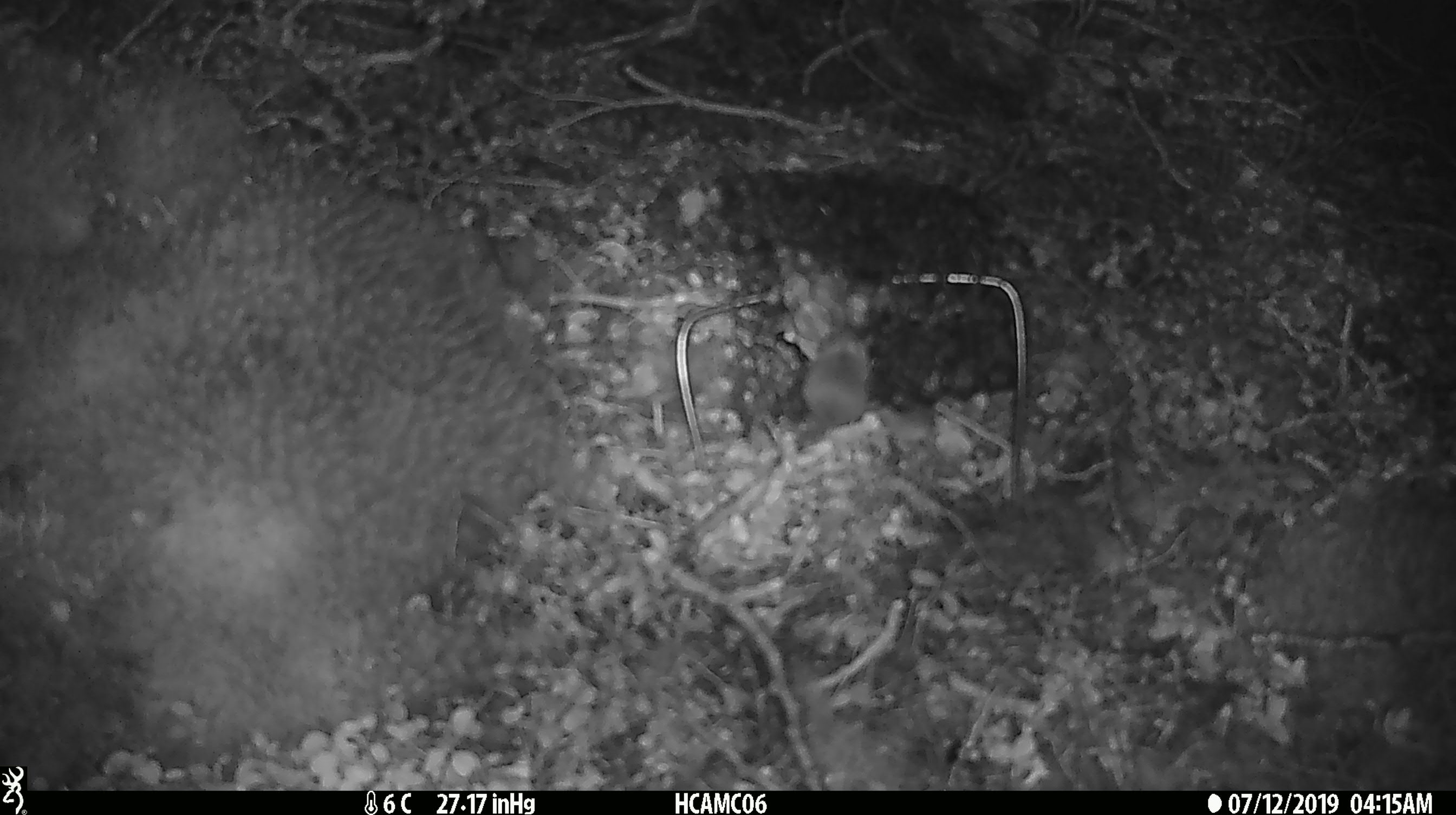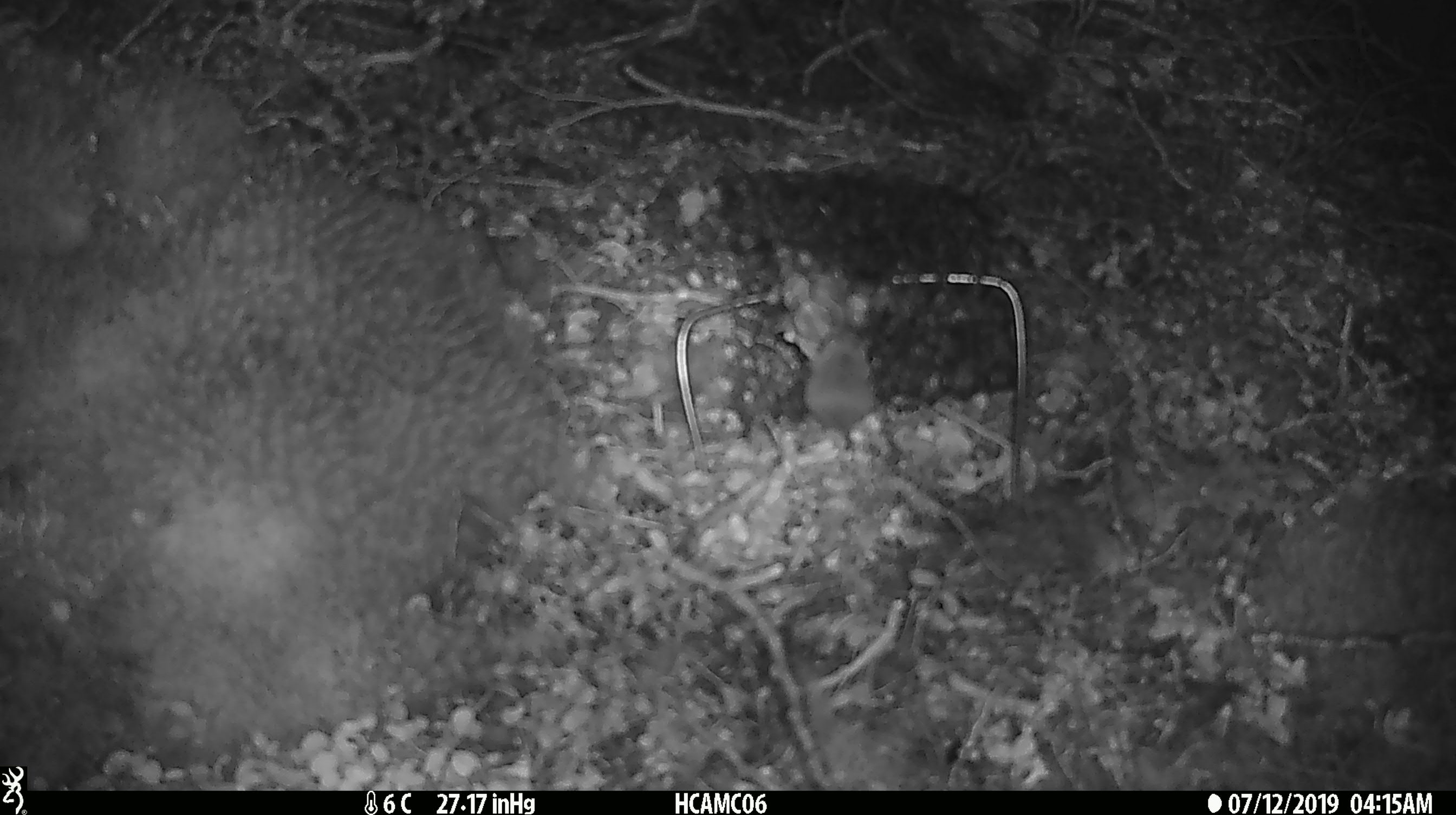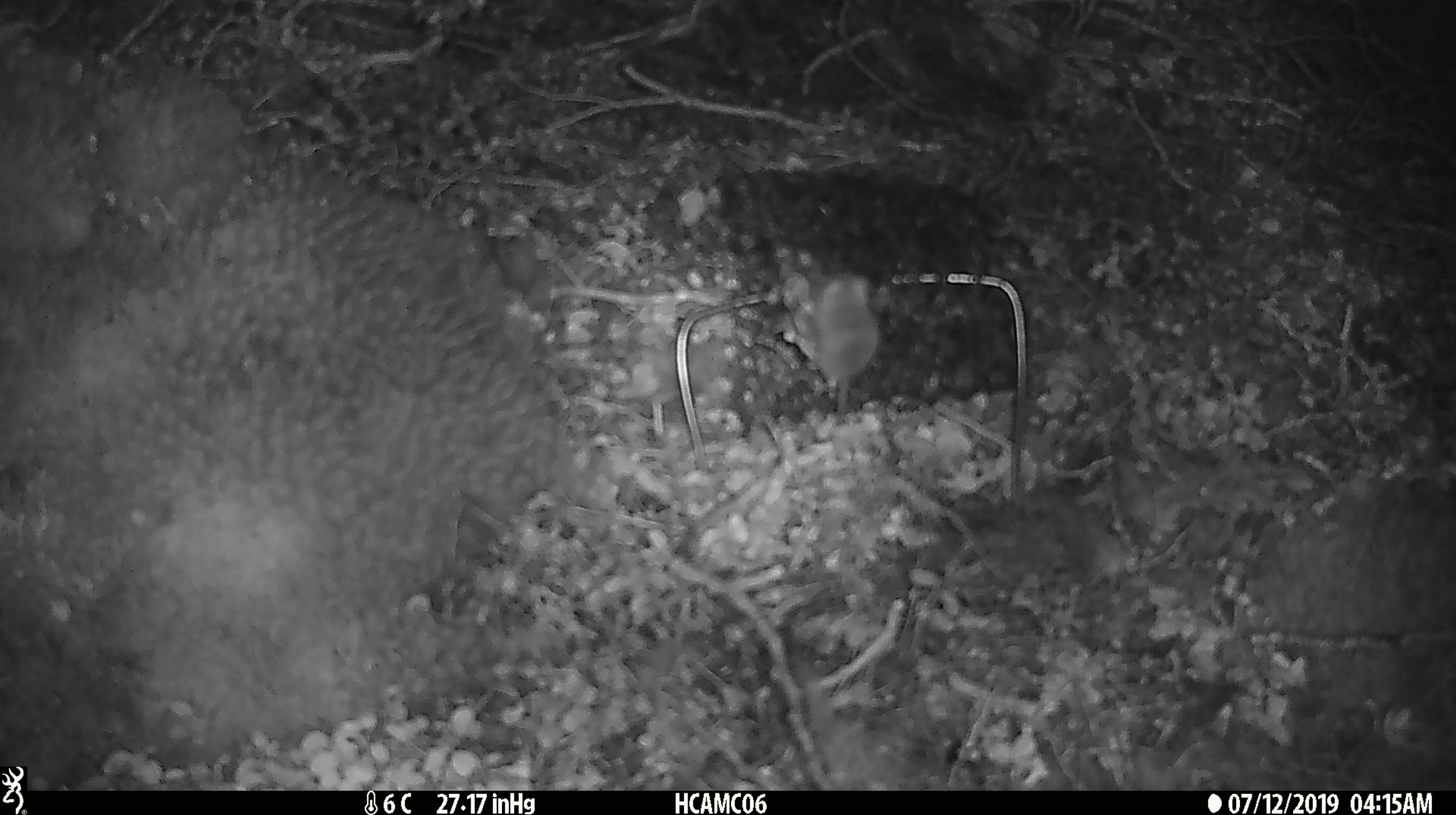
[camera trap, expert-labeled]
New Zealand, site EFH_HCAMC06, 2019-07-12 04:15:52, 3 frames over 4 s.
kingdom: Animalia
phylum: Chordata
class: Mammalia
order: Rodentia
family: Muridae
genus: Mus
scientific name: Mus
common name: mouse